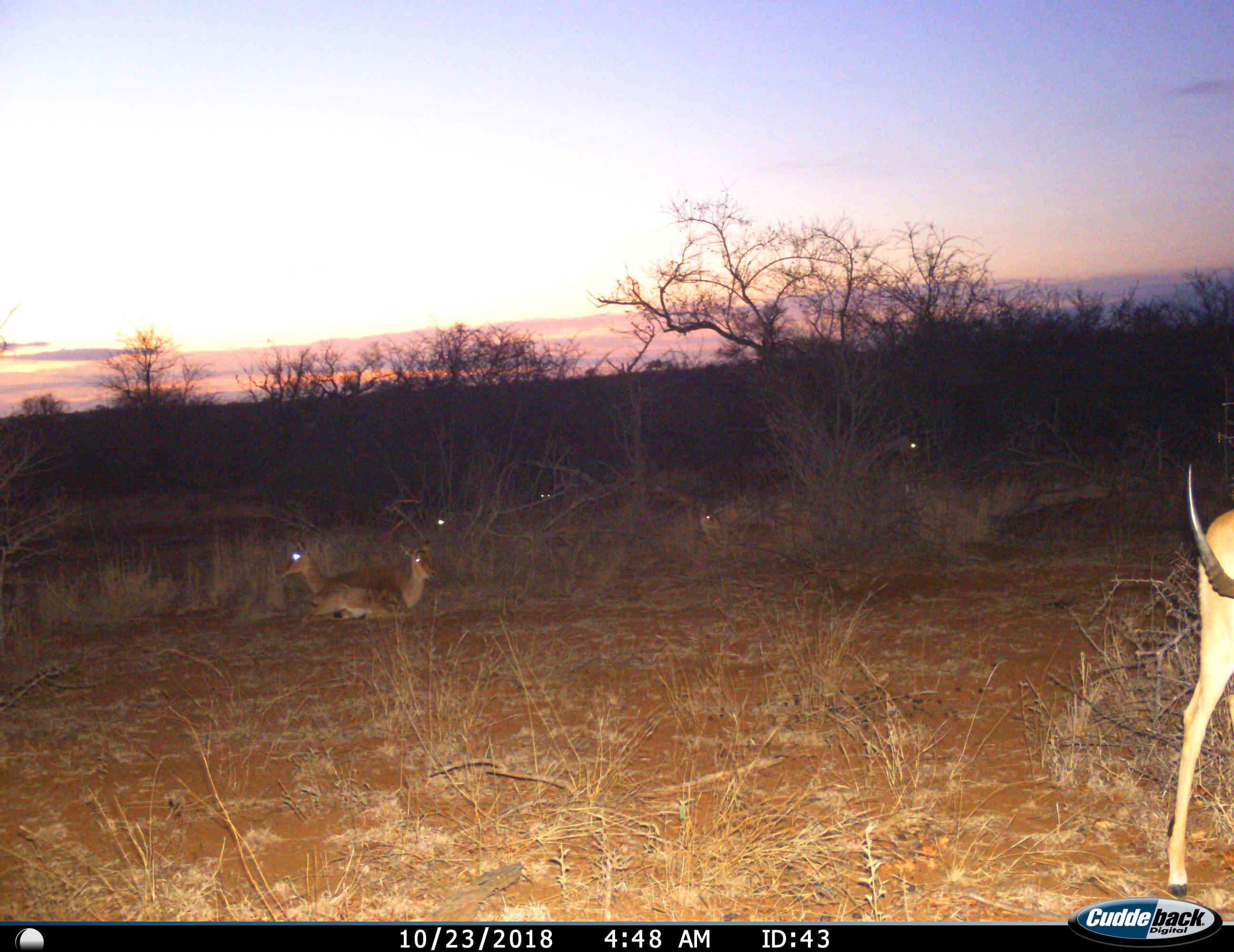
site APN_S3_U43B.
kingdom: Animalia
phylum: Chordata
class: Mammalia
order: Artiodactyla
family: Bovidae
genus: Aepyceros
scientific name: Aepyceros melampus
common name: impala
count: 7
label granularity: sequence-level